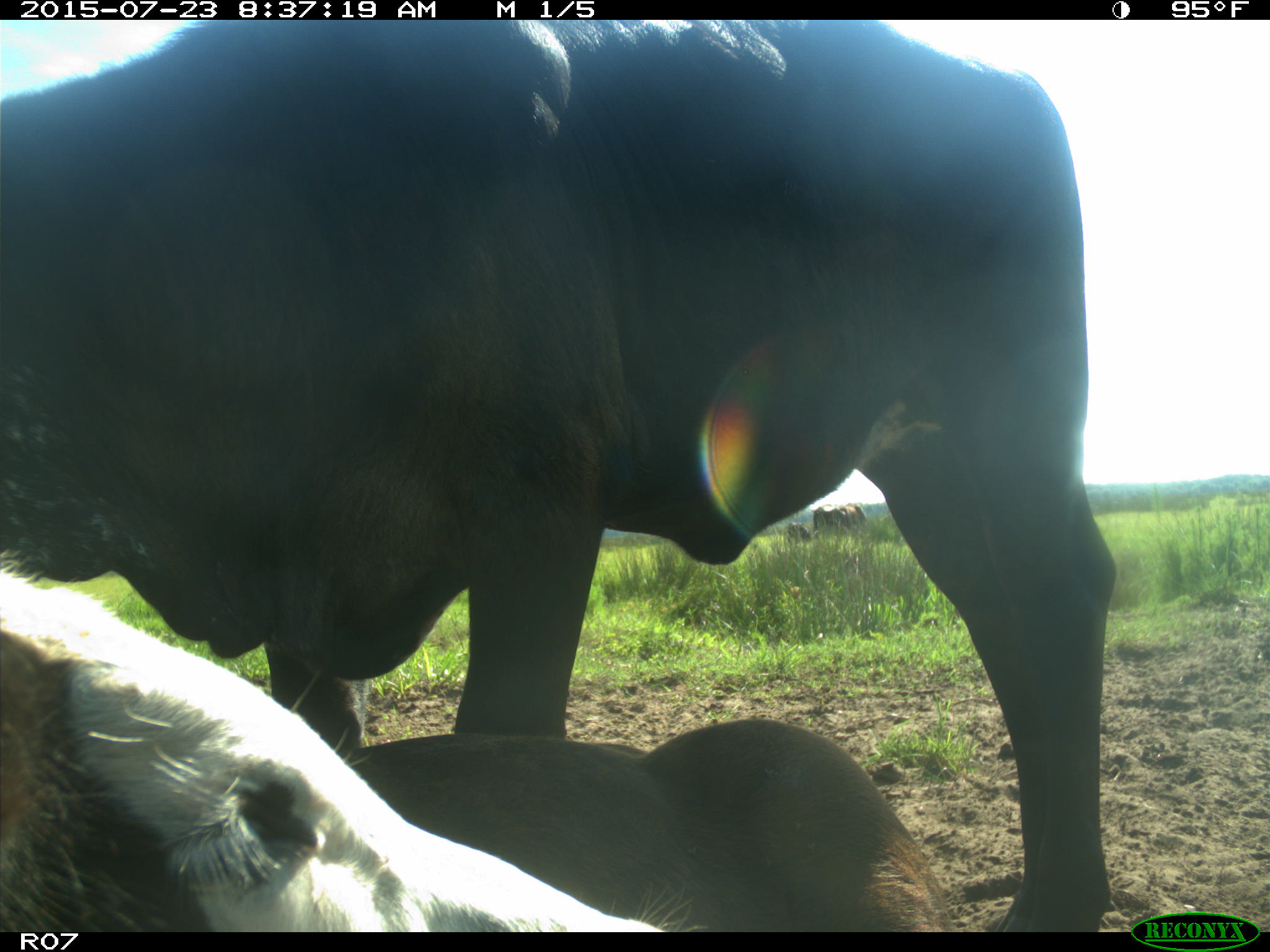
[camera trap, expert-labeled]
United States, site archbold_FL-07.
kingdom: Animalia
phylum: Chordata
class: Mammalia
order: Artiodactyla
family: Bovidae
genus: Bos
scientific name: Bos taurus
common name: domestic cow